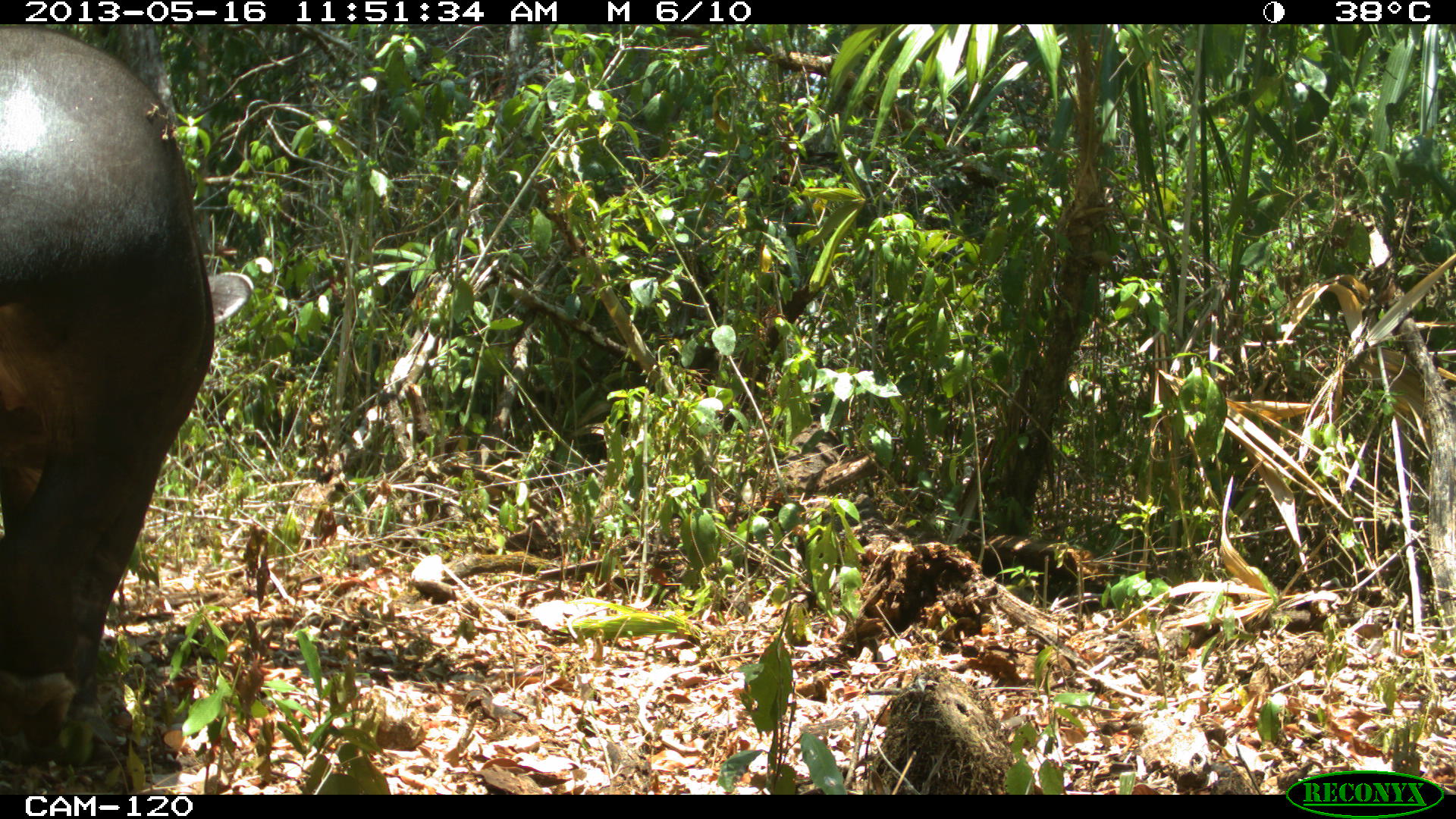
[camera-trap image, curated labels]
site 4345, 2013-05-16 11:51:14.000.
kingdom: Animalia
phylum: Chordata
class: Mammalia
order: Perissodactyla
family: Tapiridae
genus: Tapirus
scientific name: Tapirus bairdii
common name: baird's tapir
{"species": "Tapirus bairdii (baird's tapir)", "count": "1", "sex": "female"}